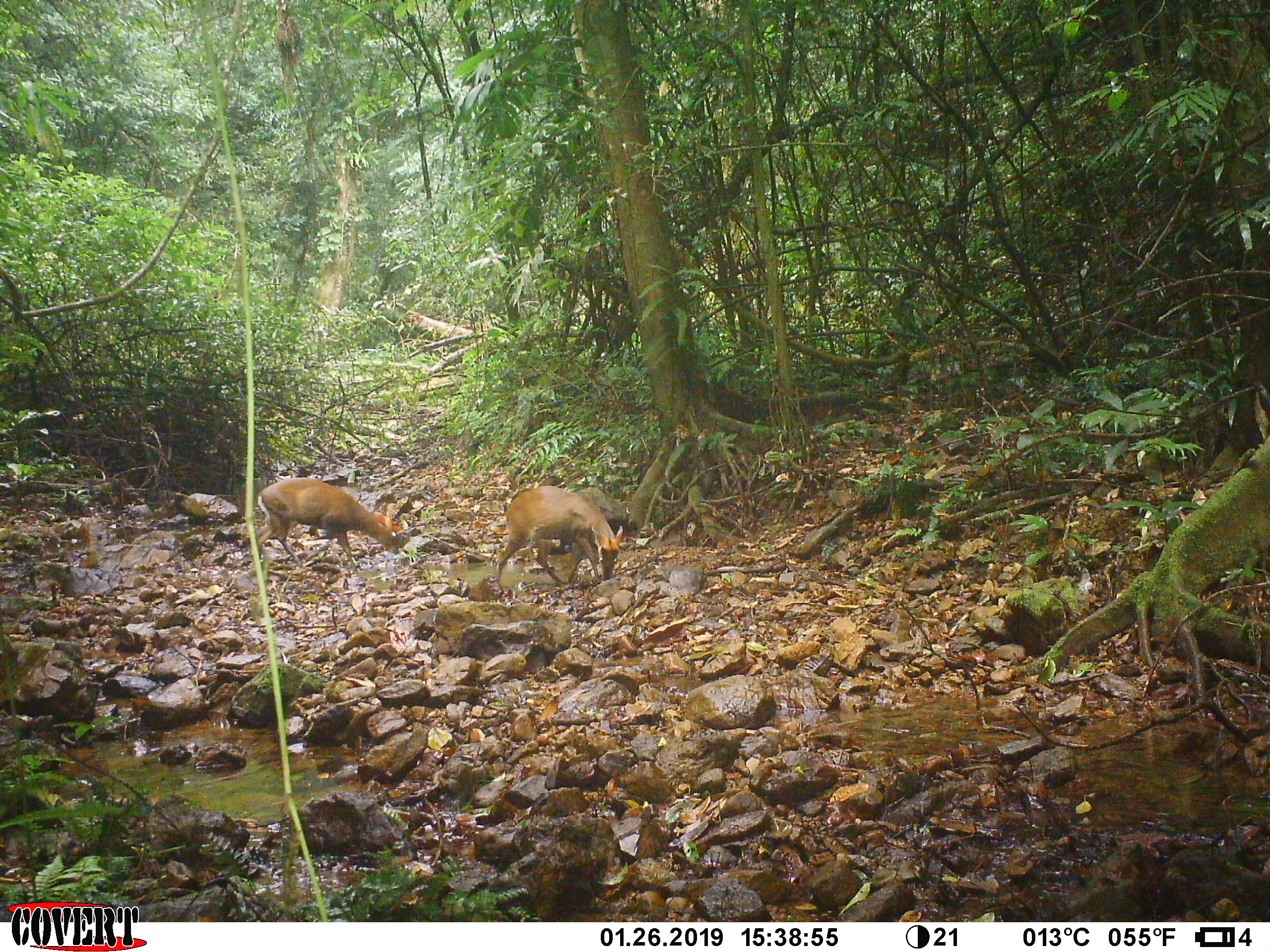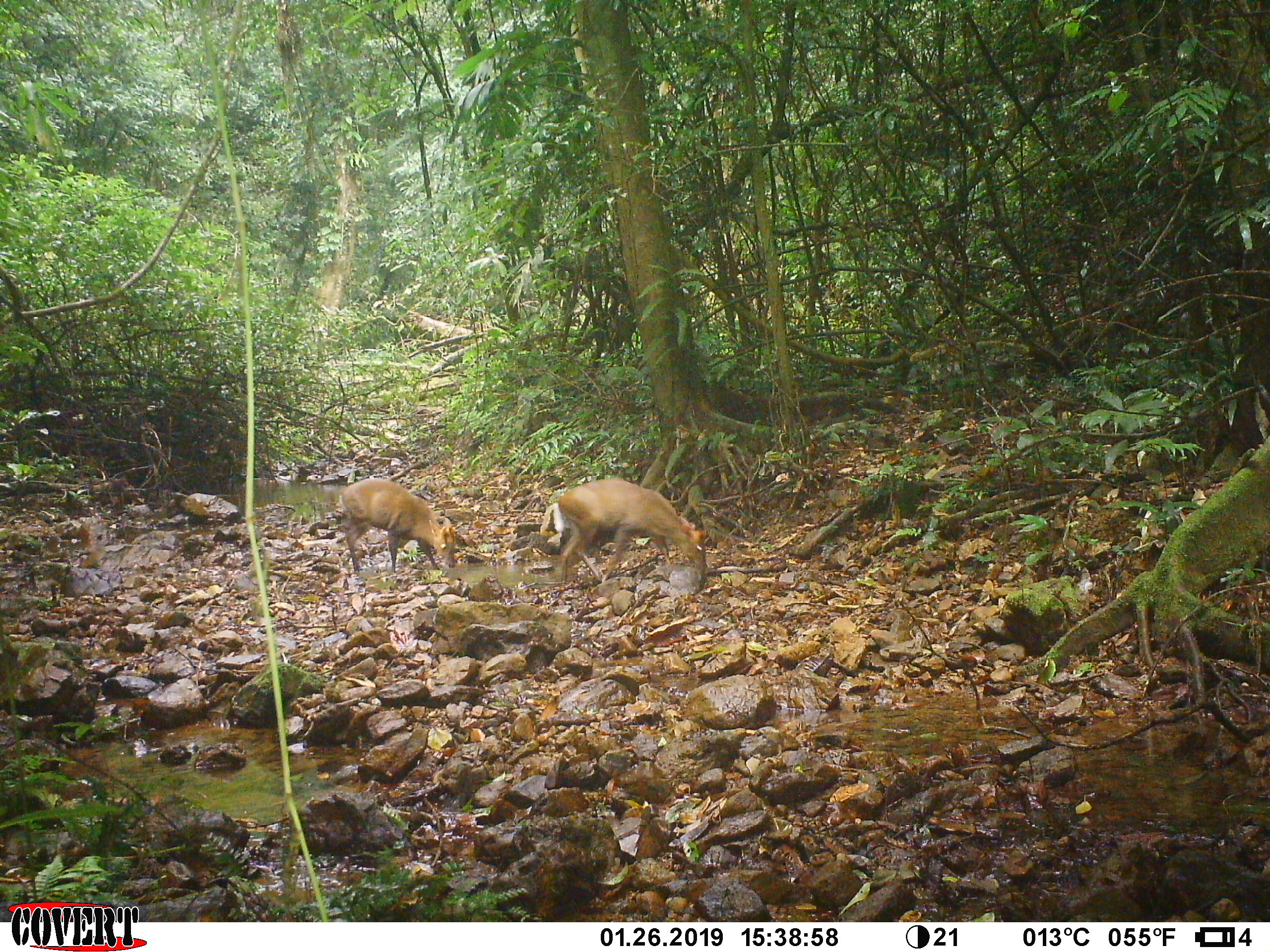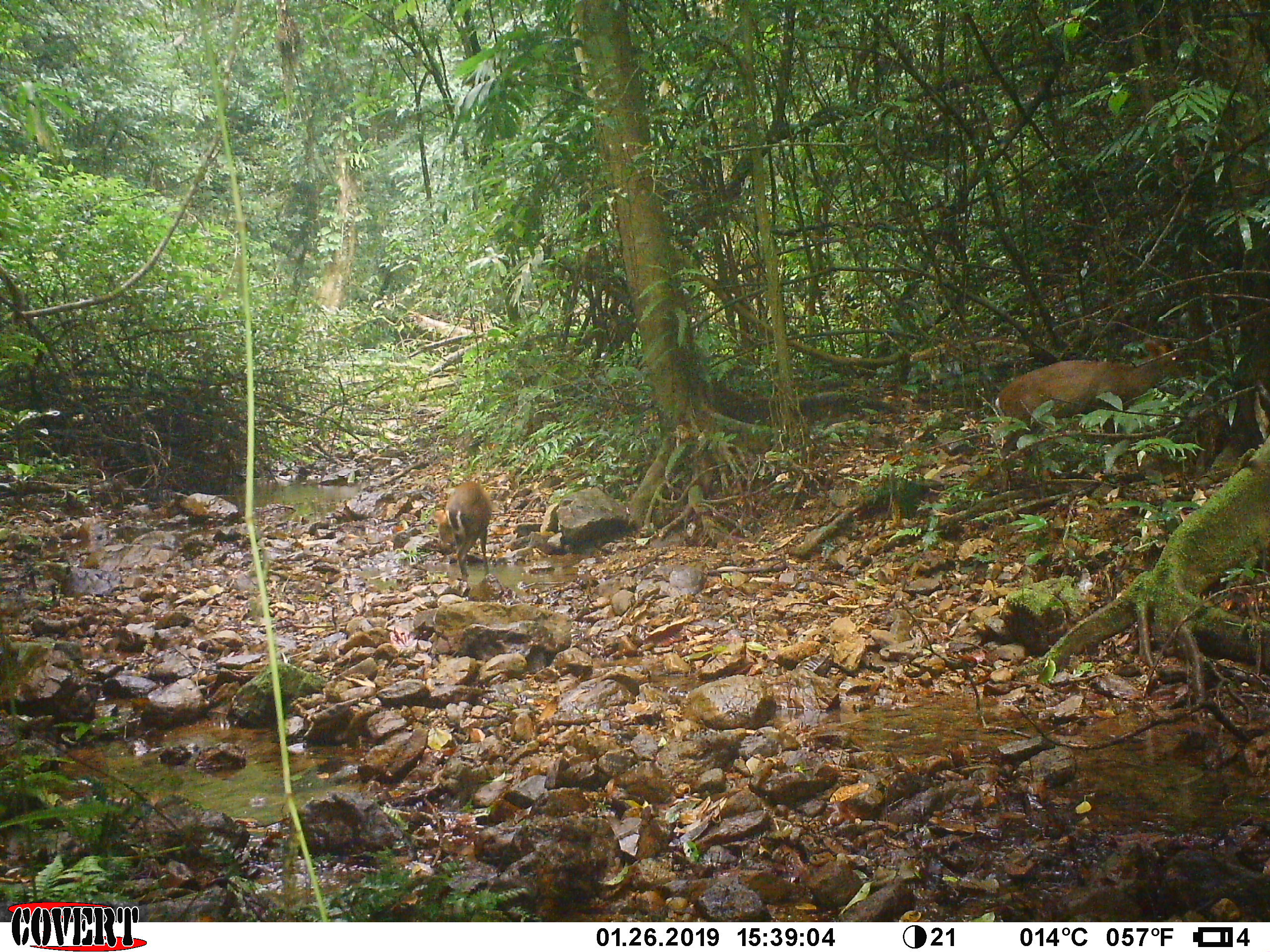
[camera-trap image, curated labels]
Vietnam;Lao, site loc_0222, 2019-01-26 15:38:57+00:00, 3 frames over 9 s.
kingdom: Animalia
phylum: Chordata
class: Mammalia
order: Artiodactyla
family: Cervidae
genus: Muntiacus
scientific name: Muntiacus rooseveltorum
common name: roosevelt's muntjac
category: roosevelts muntjac group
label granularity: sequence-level